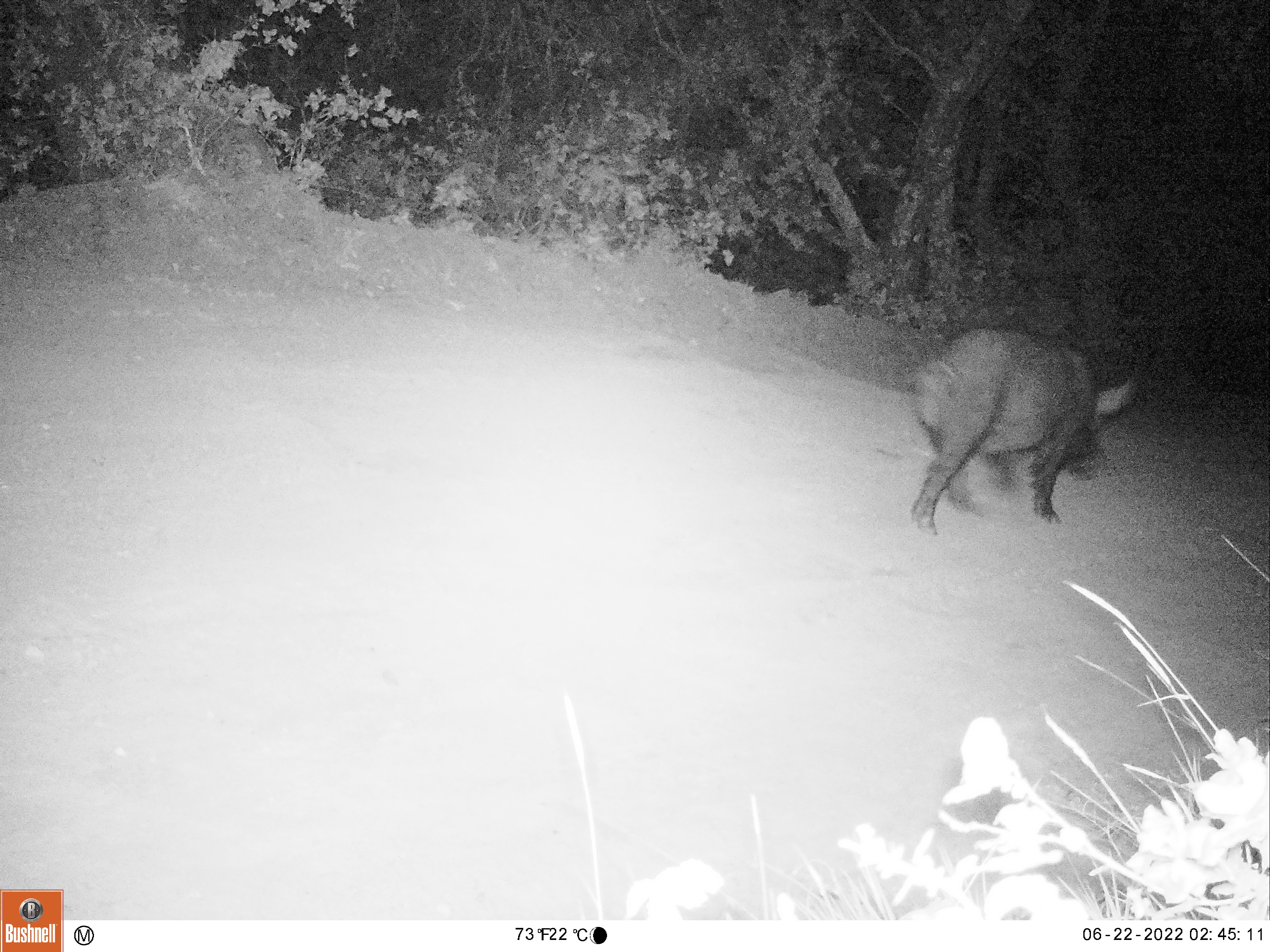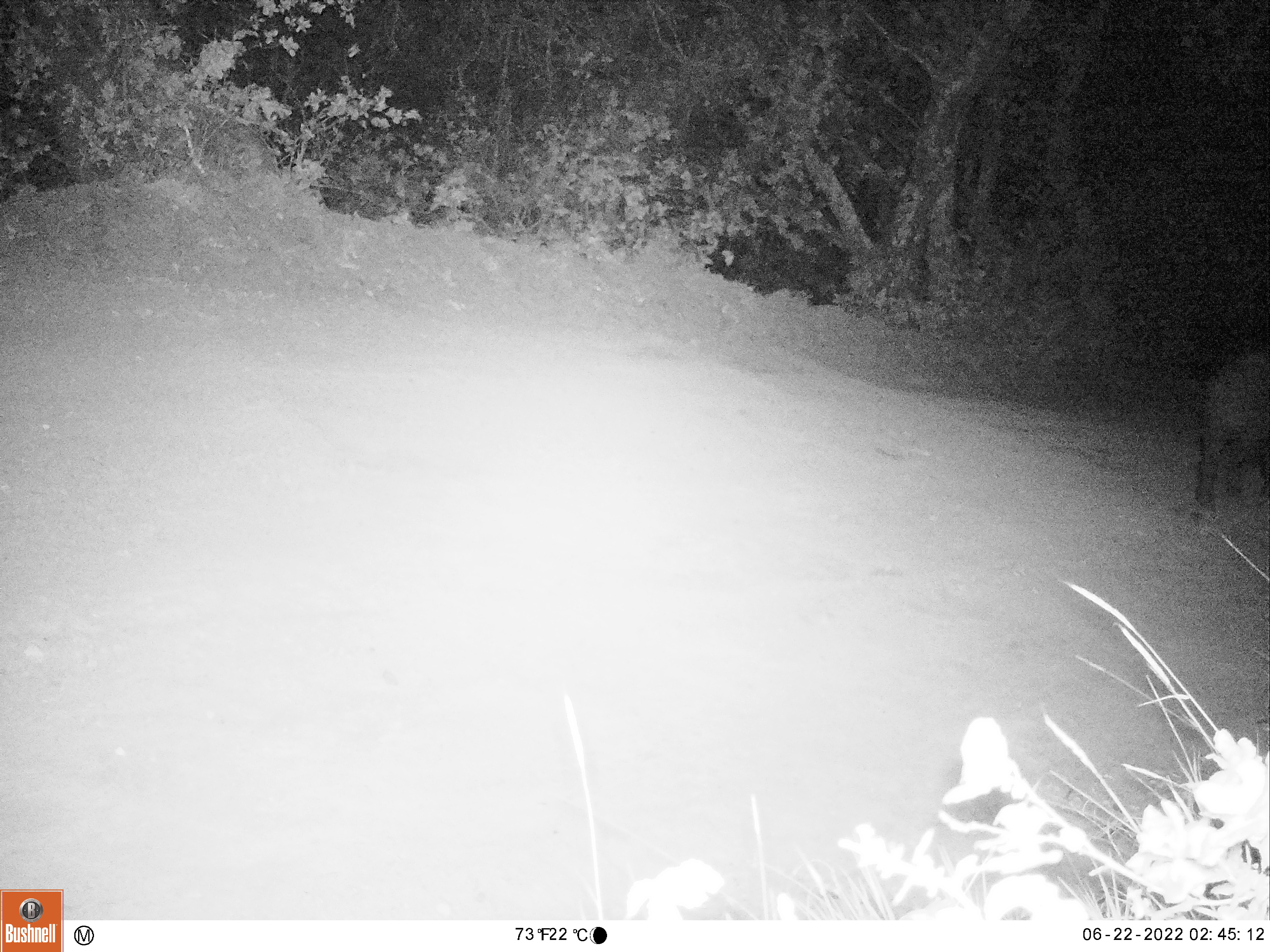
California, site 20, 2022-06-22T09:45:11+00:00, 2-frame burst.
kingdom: Animalia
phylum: Chordata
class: Mammalia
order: Artiodactyla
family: Suidae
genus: Sus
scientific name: Sus scrofa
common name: wild boar